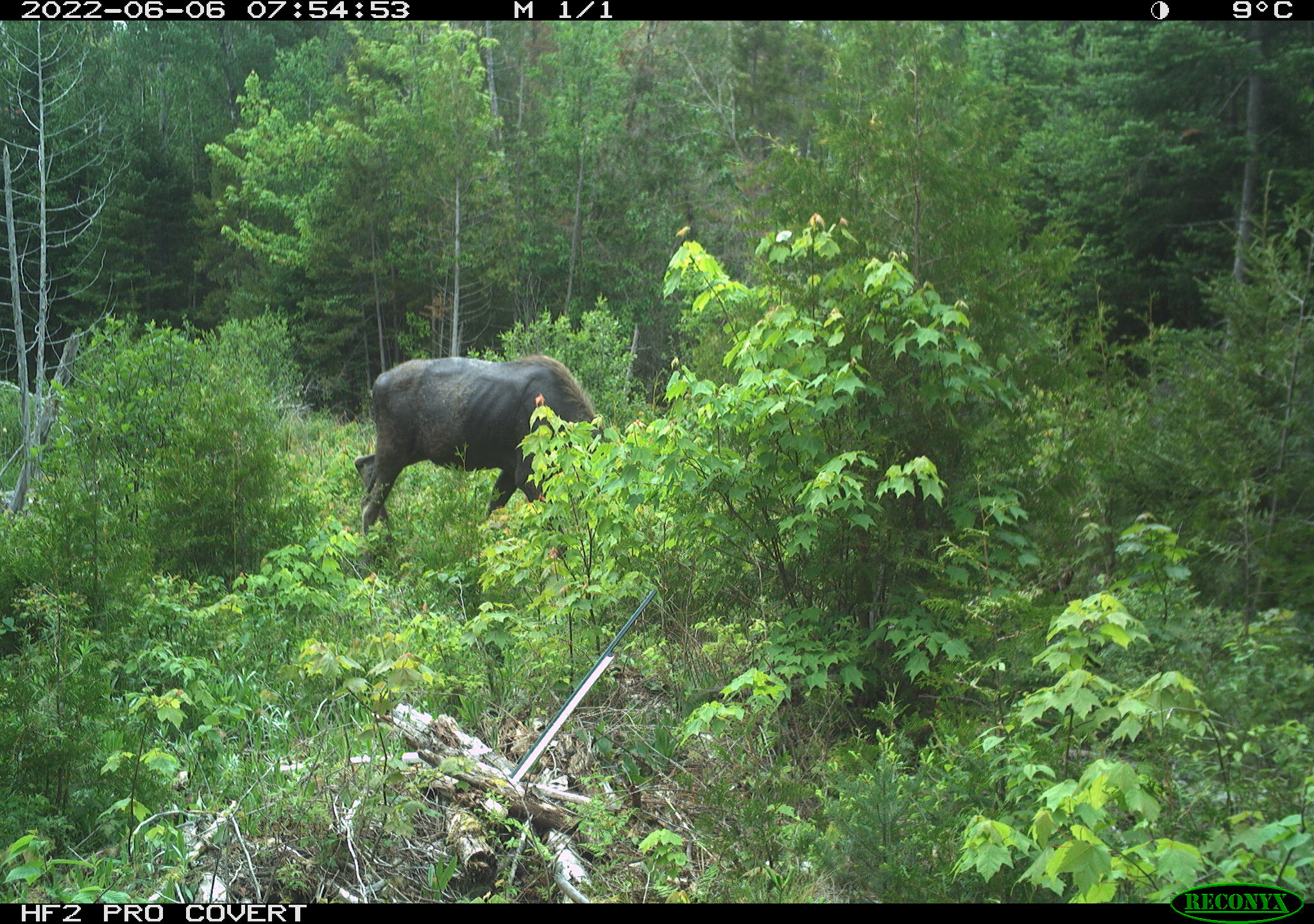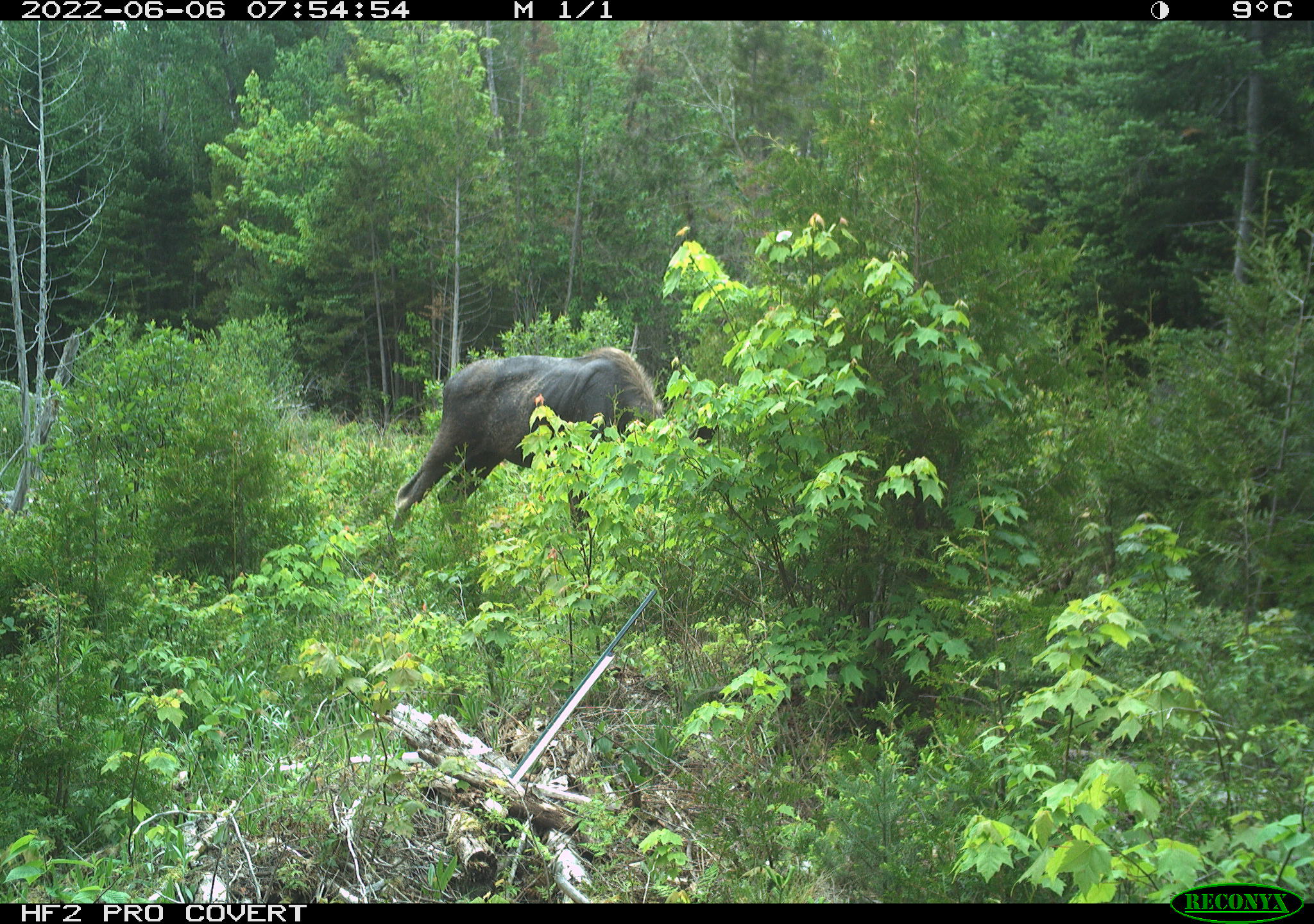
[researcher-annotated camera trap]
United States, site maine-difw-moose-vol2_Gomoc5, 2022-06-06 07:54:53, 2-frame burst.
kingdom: Animalia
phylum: Chordata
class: Mammalia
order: Artiodactyla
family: Cervidae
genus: Alces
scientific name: Alces alces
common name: moose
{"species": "moose (Alces alces)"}